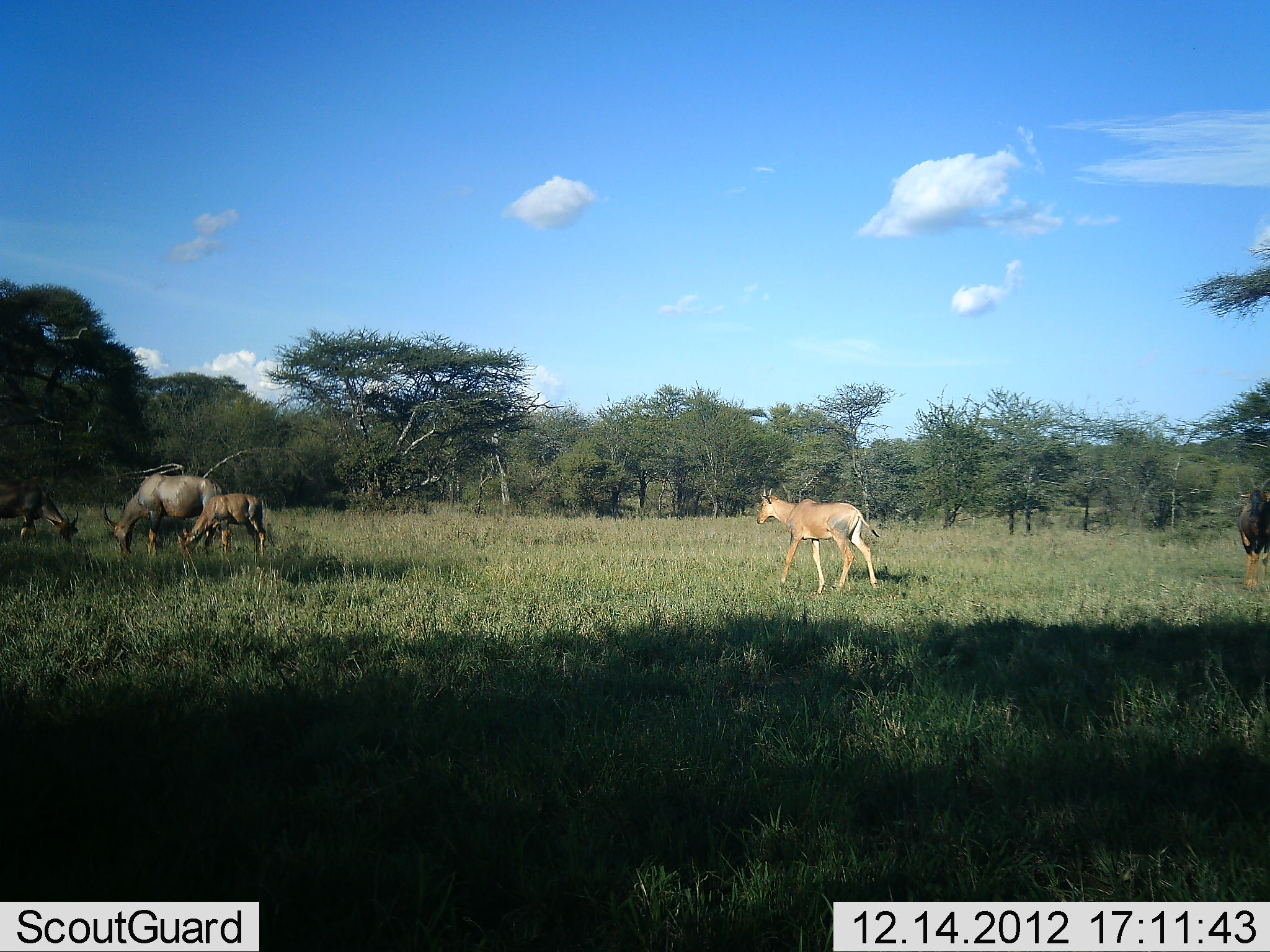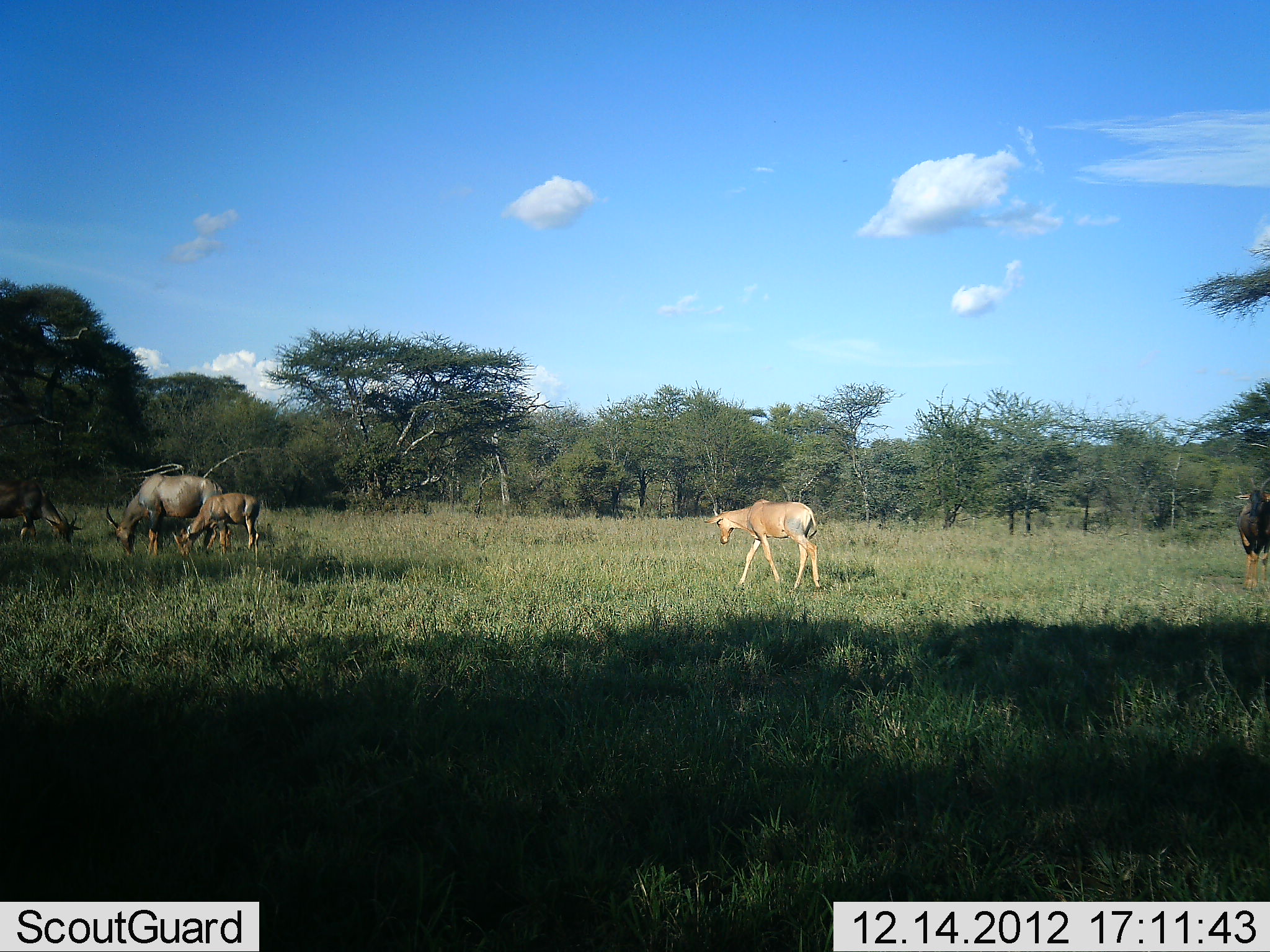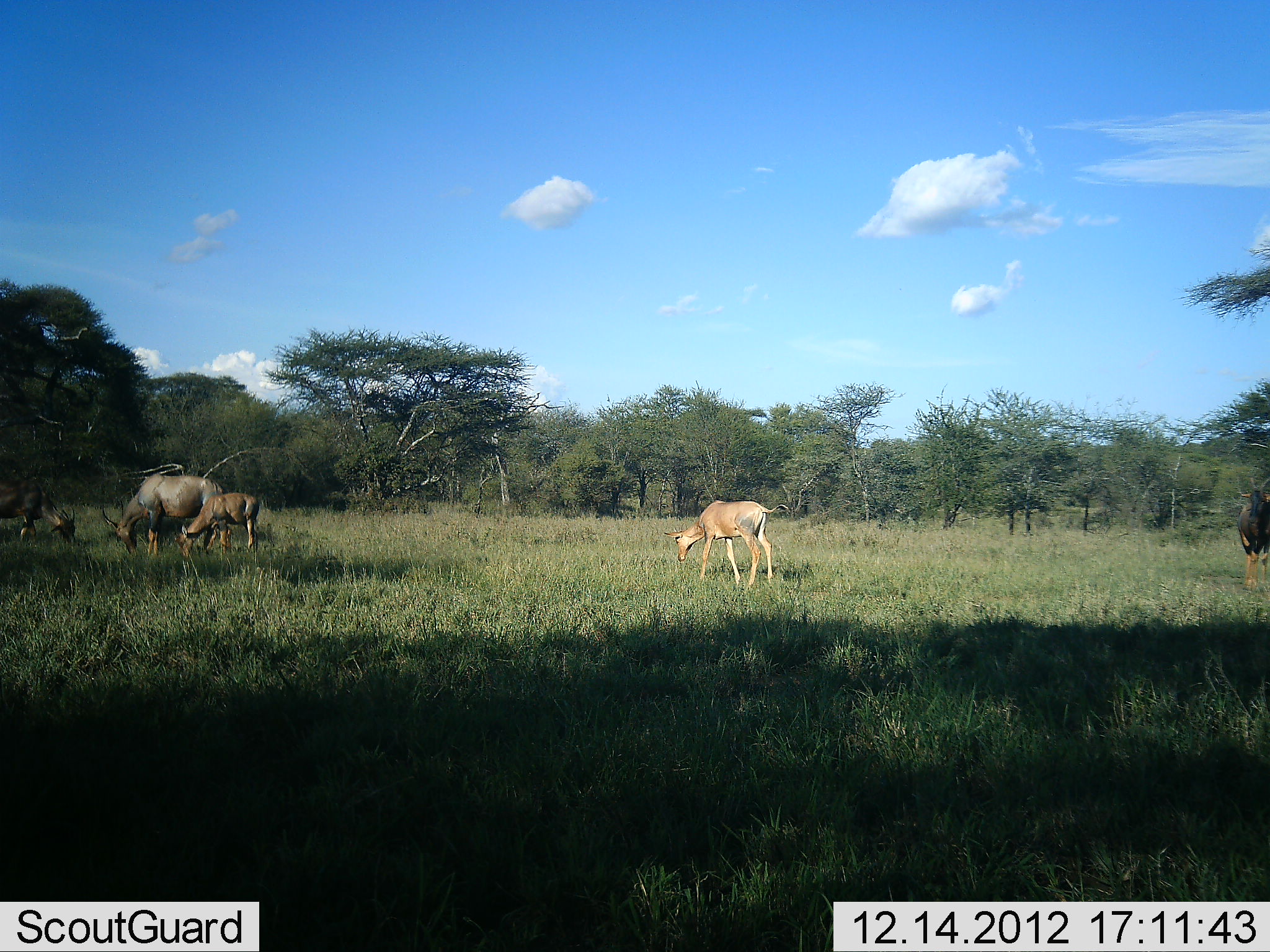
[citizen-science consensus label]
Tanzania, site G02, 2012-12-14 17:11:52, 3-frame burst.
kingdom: Animalia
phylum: Chordata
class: Mammalia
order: Artiodactyla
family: Bovidae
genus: Damaliscus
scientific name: Damaliscus lunatus jimela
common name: topi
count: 5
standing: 46%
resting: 0%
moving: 54%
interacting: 0%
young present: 92%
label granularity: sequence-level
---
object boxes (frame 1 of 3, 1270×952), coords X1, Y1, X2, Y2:
animal: 754, 485, 885, 592; 102, 473, 230, 563; 177, 491, 270, 570; 1, 474, 83, 553; 1237, 476, 1269, 595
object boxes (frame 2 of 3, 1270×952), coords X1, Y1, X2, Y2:
animal: 704, 495, 824, 594; 104, 469, 234, 560; 0, 468, 85, 552; 169, 491, 263, 566; 1230, 477, 1269, 595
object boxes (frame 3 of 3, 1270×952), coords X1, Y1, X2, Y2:
animal: 663, 498, 789, 597; 101, 470, 227, 560; 0, 468, 78, 552; 169, 492, 261, 561; 1236, 473, 1270, 594